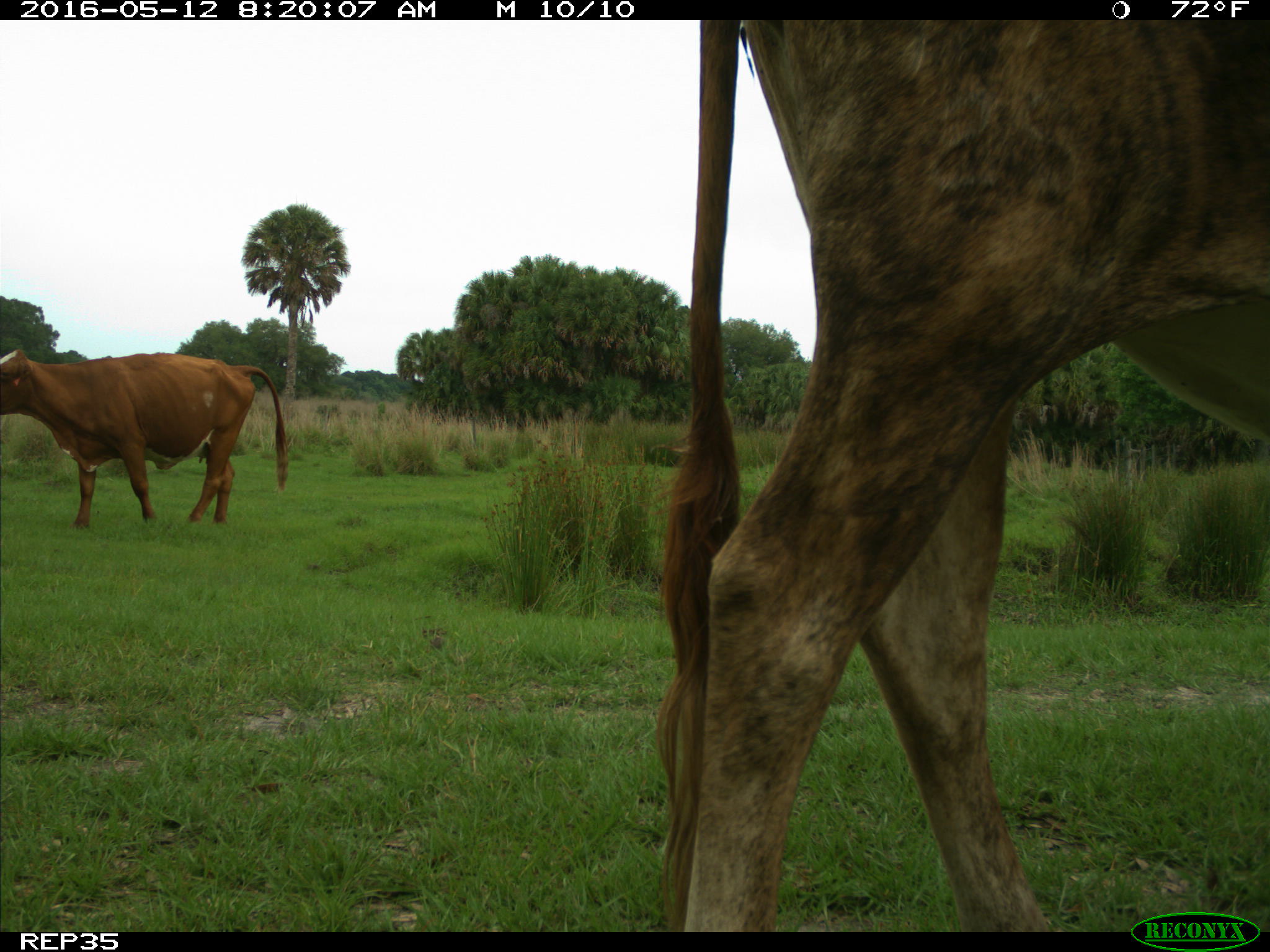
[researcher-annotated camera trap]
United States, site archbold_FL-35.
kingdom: Animalia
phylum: Chordata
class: Mammalia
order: Artiodactyla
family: Bovidae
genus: Bos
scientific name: Bos taurus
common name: domestic cow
Bos taurus (domestic cow).